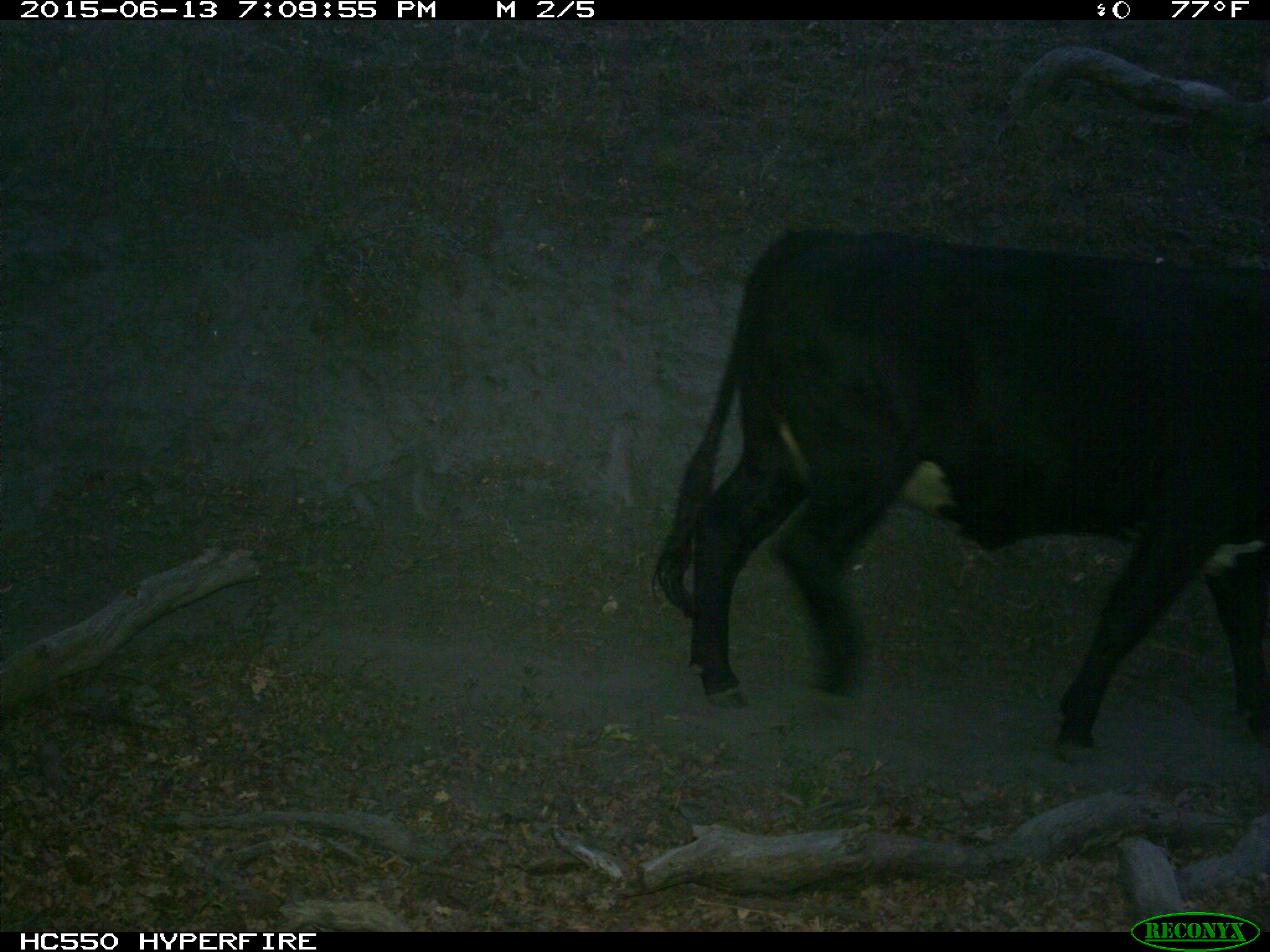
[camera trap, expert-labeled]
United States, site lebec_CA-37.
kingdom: Animalia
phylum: Chordata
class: Mammalia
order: Artiodactyla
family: Bovidae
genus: Bos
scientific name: Bos taurus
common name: domestic cow